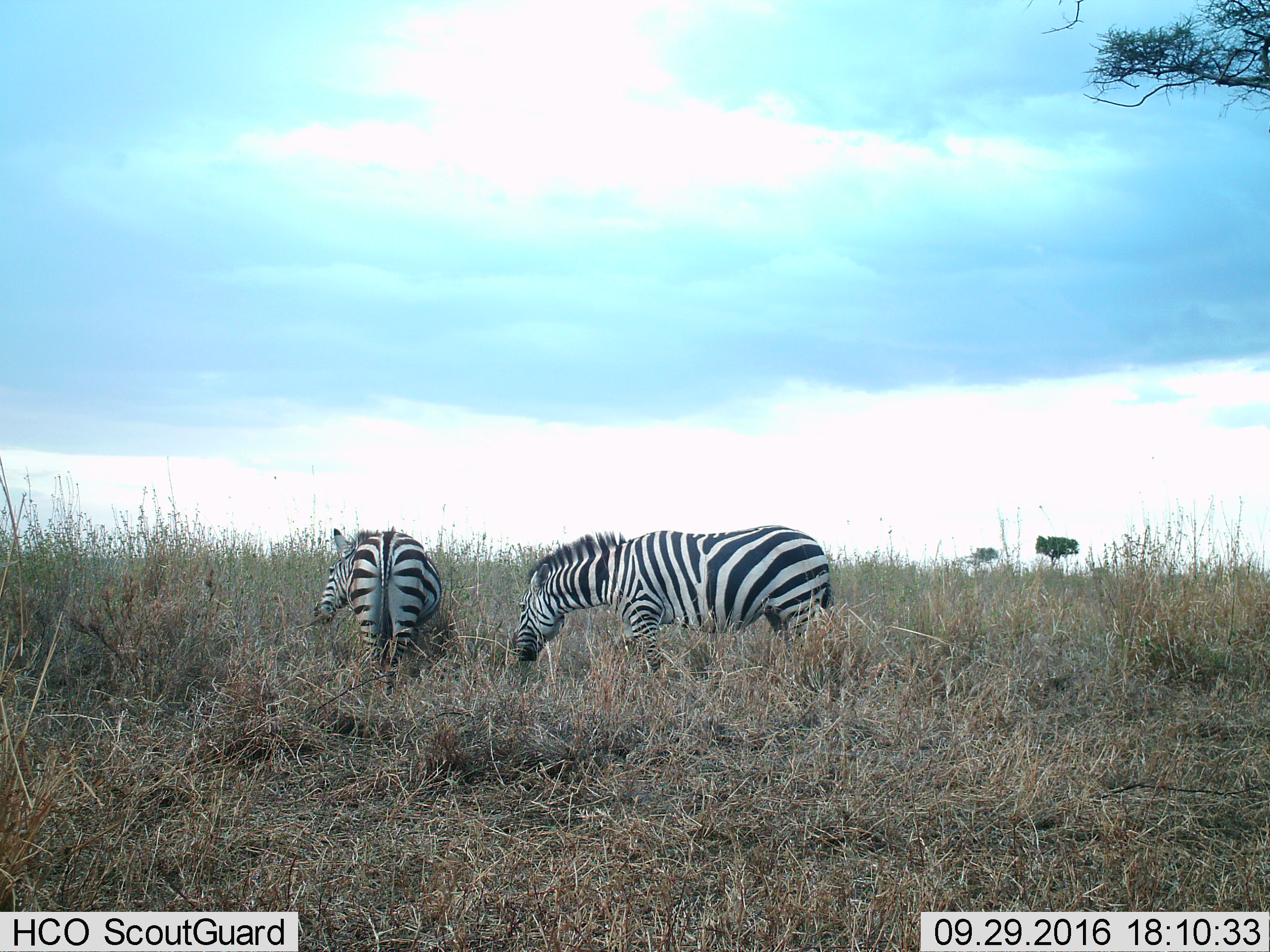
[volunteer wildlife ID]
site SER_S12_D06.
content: unidentified animal